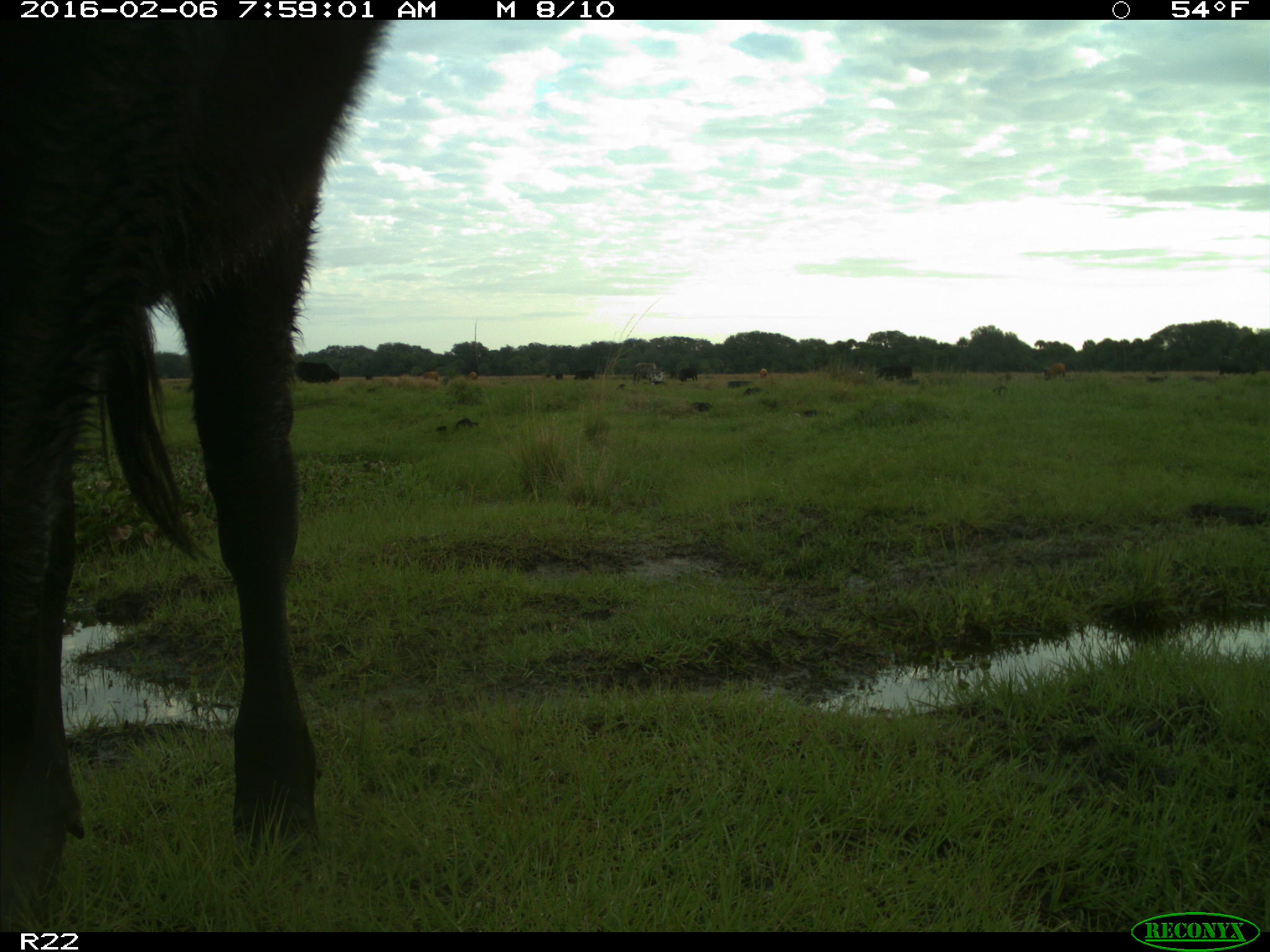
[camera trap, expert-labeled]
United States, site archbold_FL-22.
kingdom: Animalia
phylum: Chordata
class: Mammalia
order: Artiodactyla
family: Bovidae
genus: Bos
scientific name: Bos taurus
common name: domestic cow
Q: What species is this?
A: Bos taurus (domestic cow).